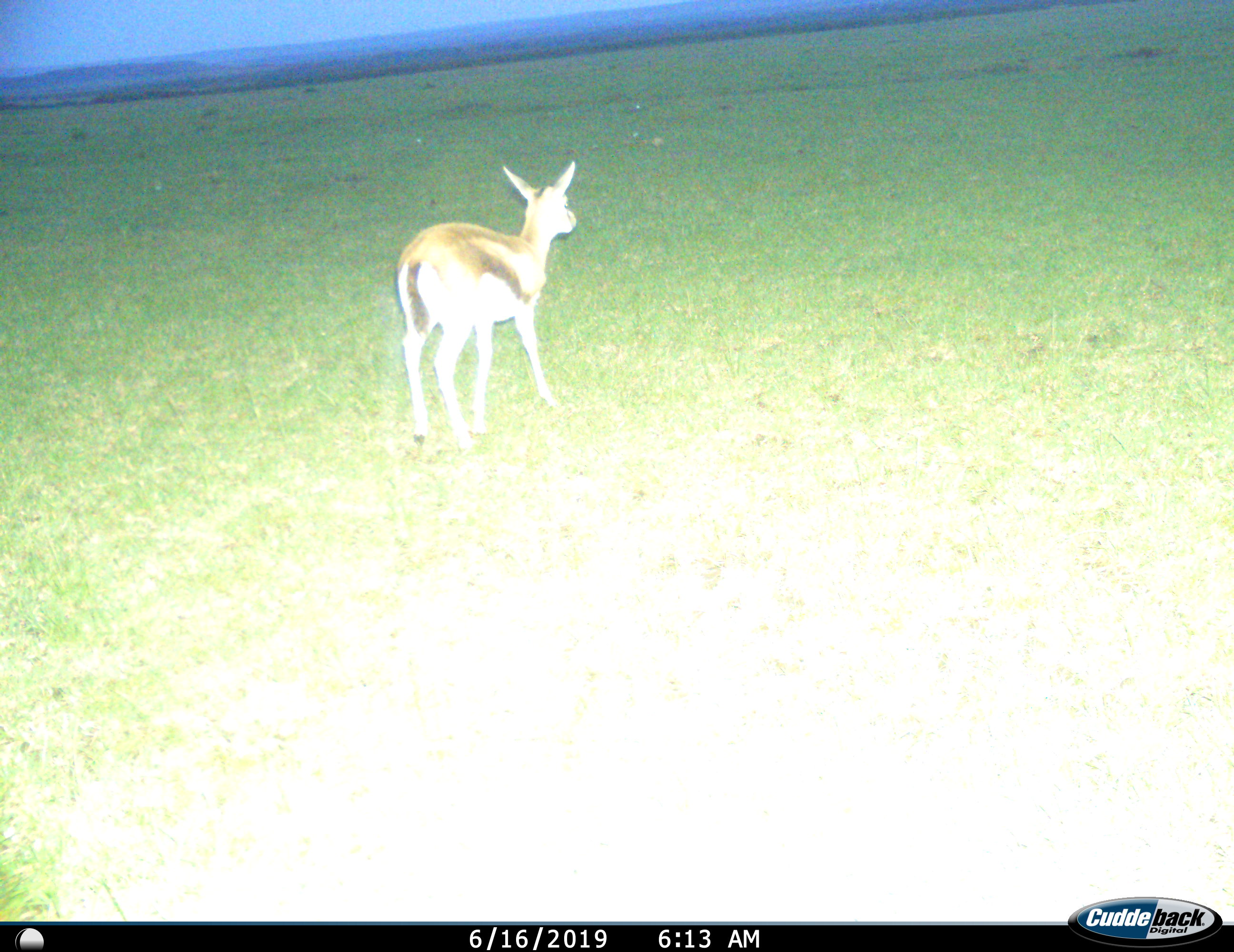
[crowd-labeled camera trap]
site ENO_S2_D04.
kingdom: Animalia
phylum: Chordata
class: Mammalia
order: Artiodactyla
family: Bovidae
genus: Eudorcas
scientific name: Eudorcas thomsonii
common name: thomson's gazelle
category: gazellethomsons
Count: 1.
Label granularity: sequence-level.